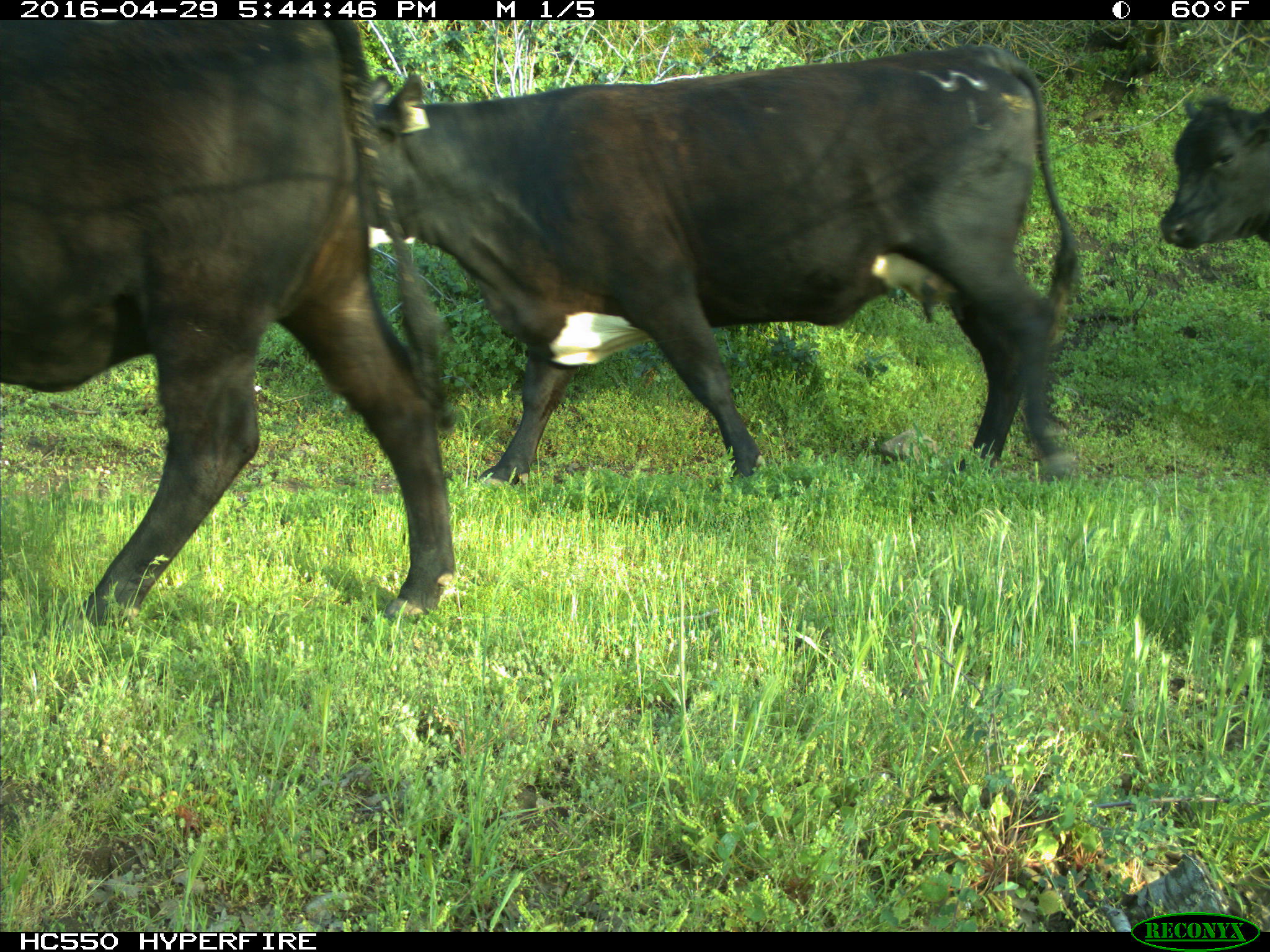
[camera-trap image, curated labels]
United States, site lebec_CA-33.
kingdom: Animalia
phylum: Chordata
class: Mammalia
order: Artiodactyla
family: Bovidae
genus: Bos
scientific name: Bos taurus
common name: domestic cow